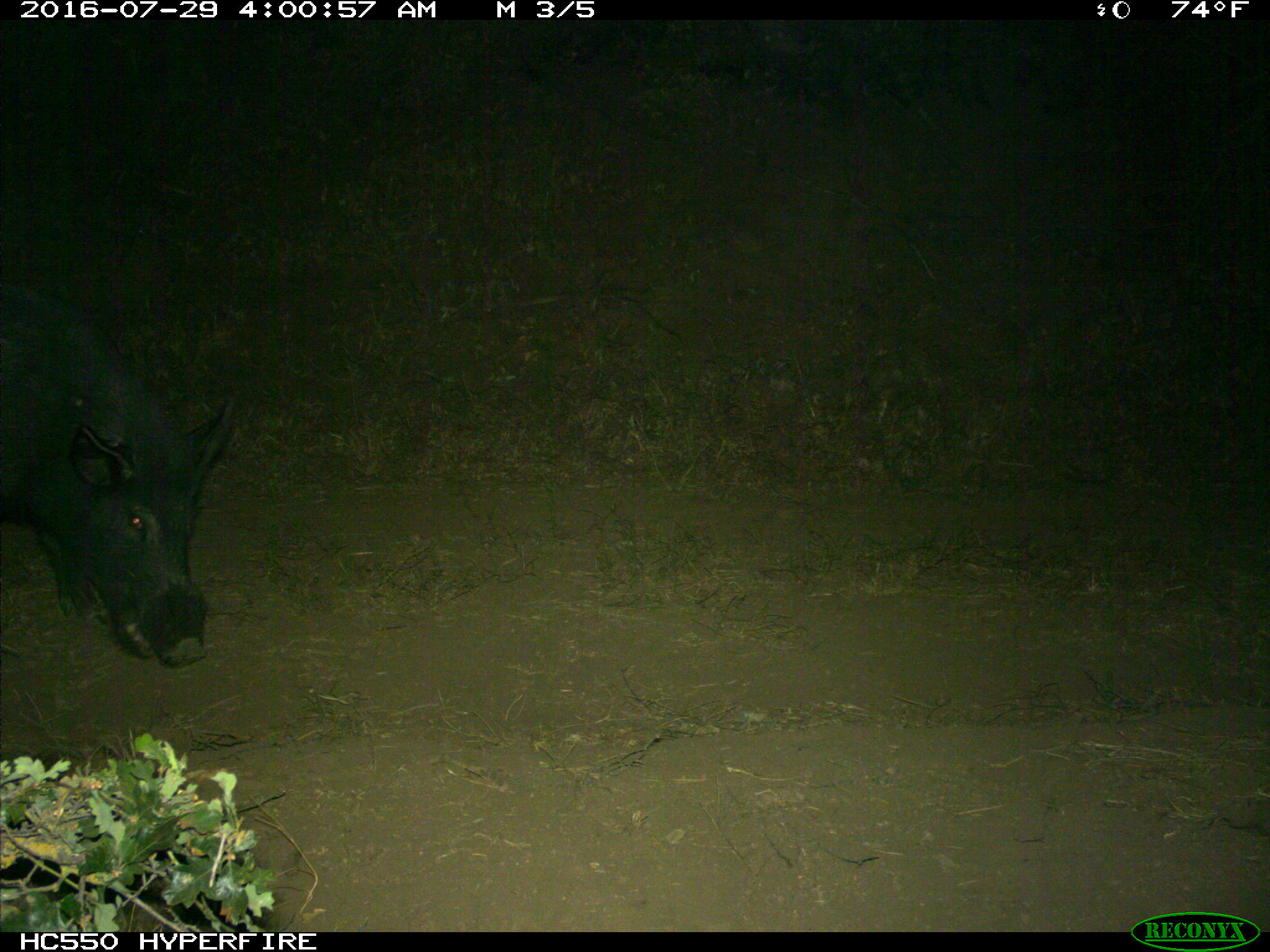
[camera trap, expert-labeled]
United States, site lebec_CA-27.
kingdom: Animalia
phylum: Chordata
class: Mammalia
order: Artiodactyla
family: Suidae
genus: Sus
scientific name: Sus scrofa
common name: wild boar